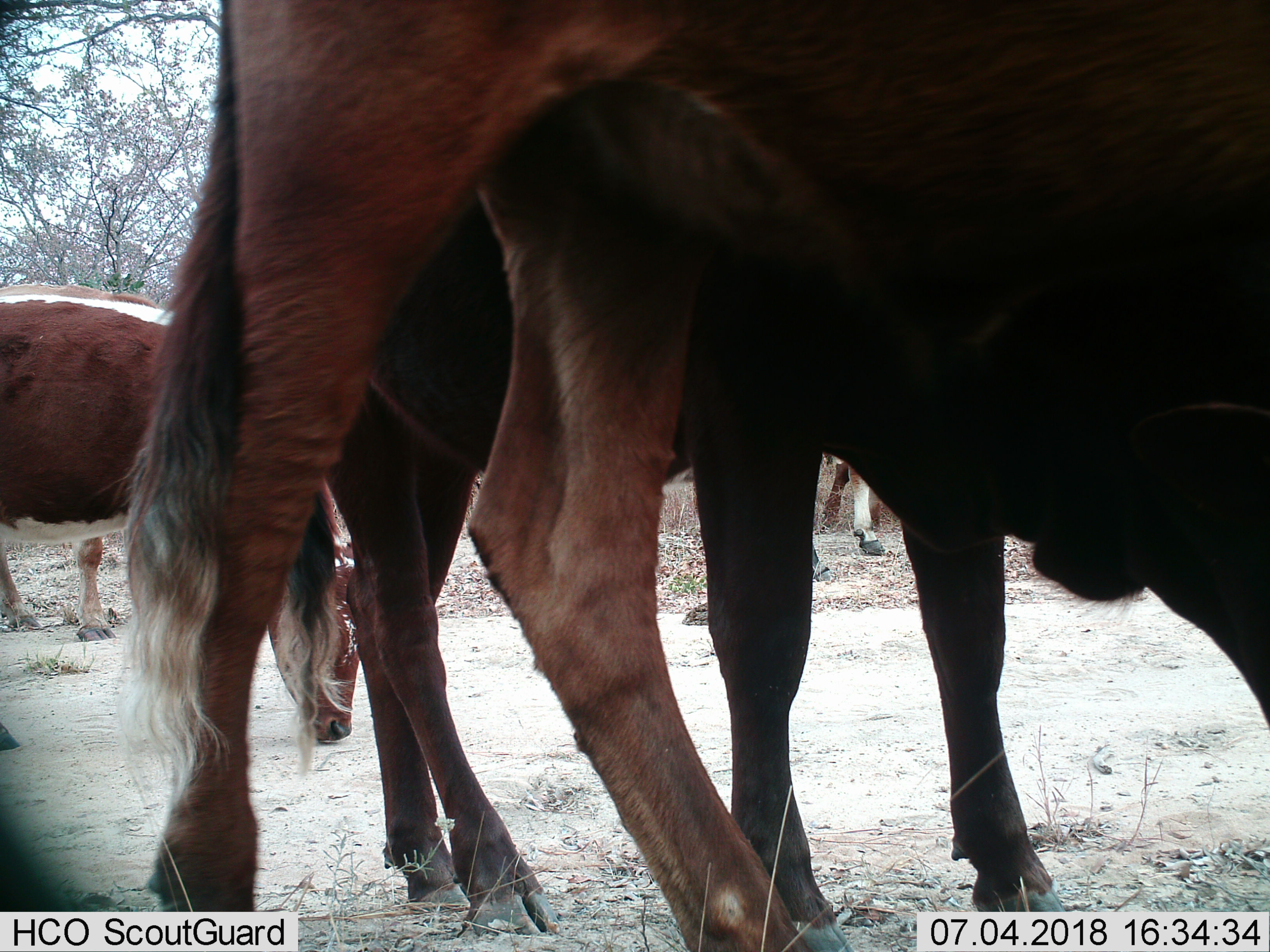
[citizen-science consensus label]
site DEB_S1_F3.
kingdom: Animalia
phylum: Chordata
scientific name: Vertebrata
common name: domestic animal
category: domesticanimal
Domesticanimal (domestic animal) (Vertebrata), count 5. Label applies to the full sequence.